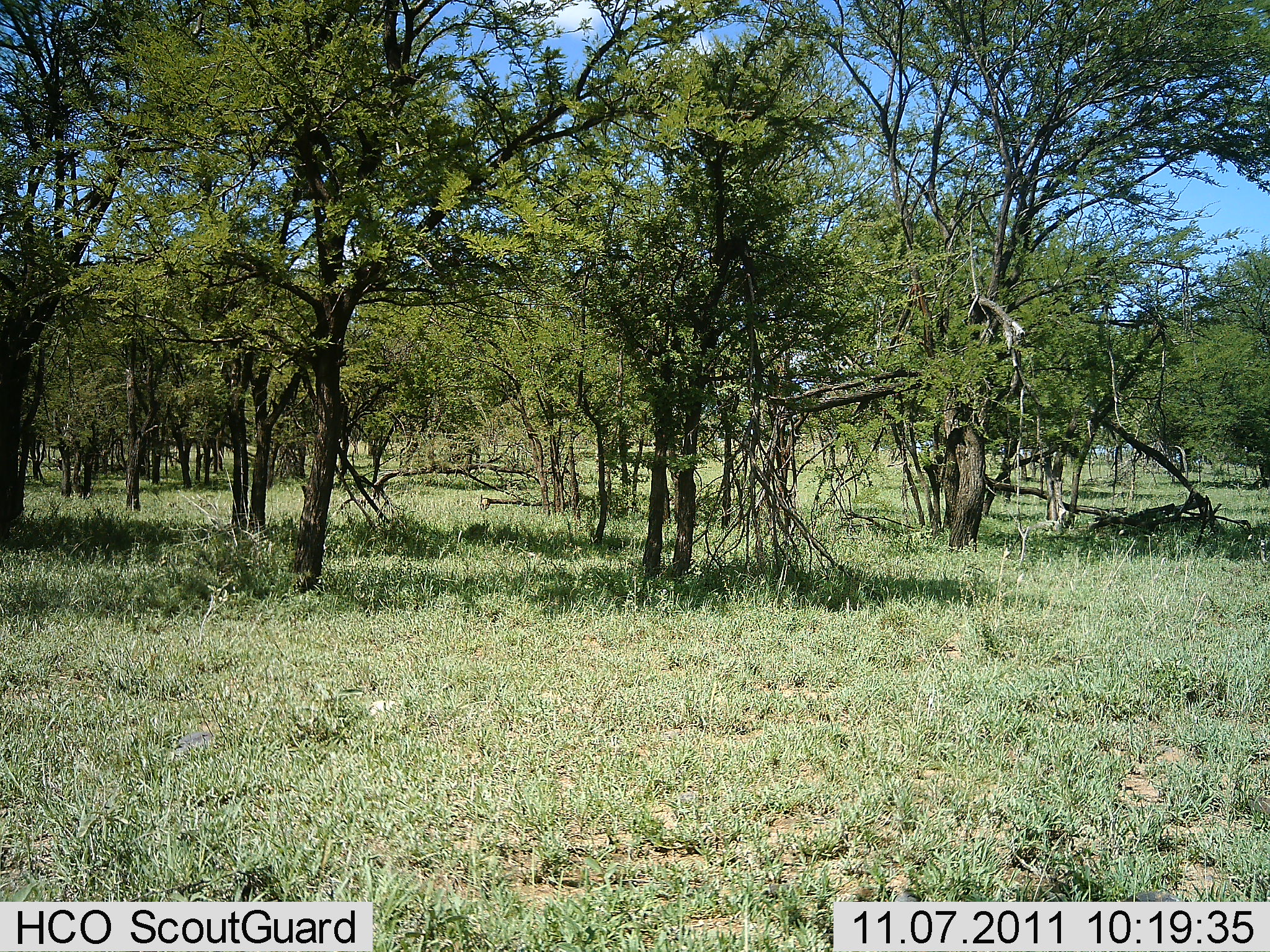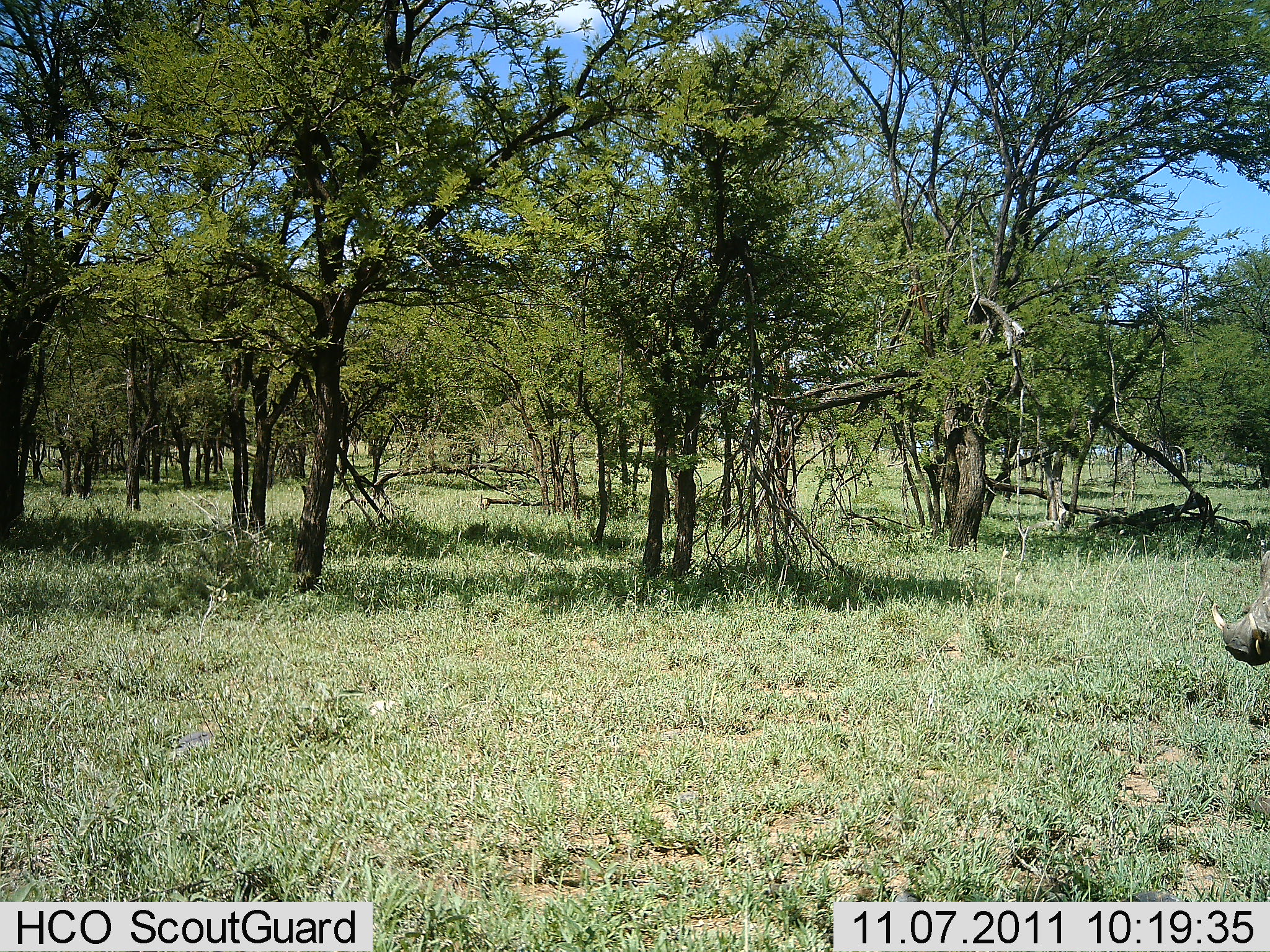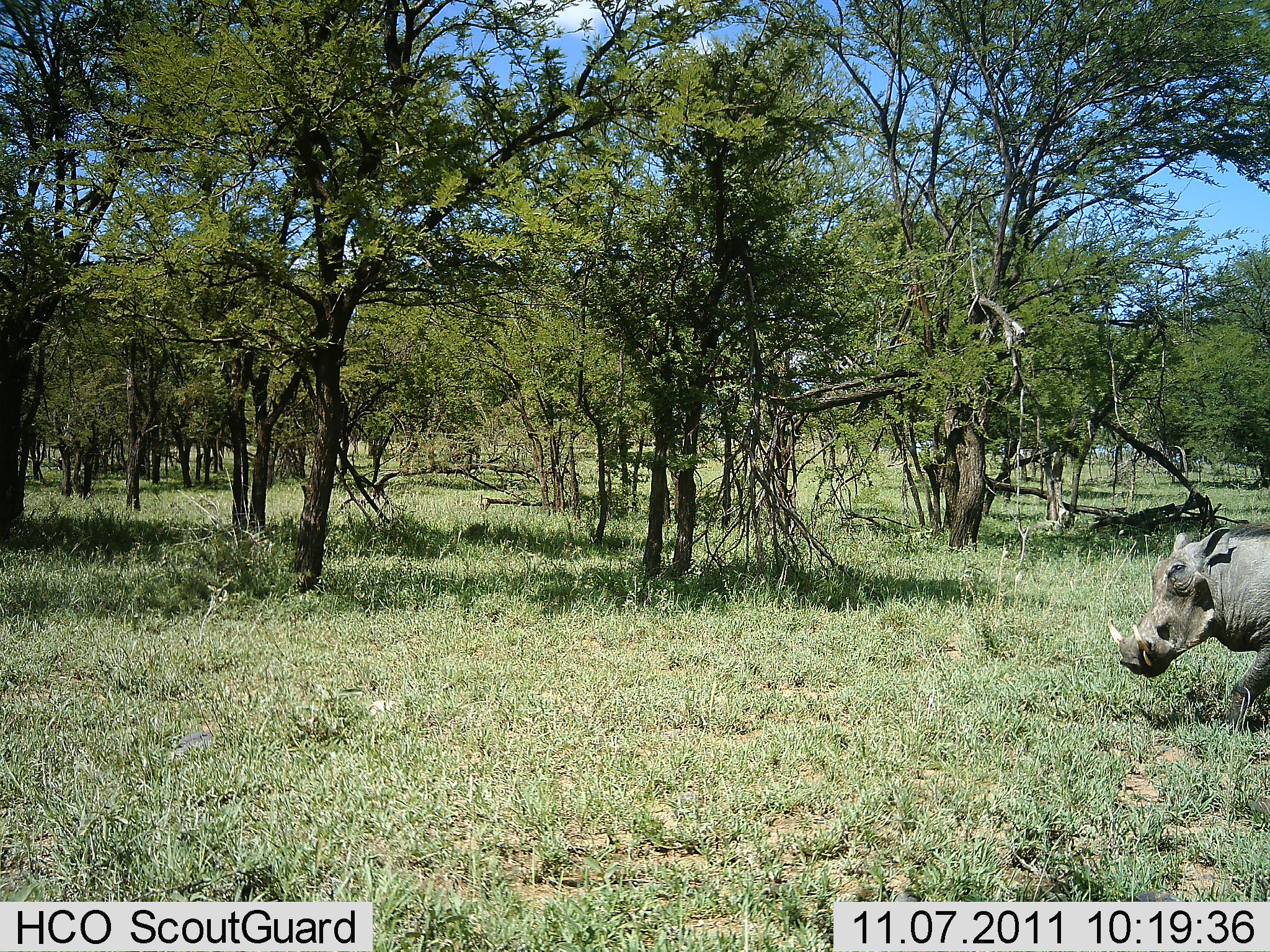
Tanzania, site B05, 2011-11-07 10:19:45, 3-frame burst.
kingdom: Animalia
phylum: Chordata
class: Mammalia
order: Artiodactyla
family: Suidae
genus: Phacochoerus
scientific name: Phacochoerus africanus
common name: warthog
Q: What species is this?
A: Warthog (Phacochoerus africanus).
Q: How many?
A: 1.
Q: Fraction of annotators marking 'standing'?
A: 0%.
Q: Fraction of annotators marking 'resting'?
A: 0%.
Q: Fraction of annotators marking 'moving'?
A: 100%.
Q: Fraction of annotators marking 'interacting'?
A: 0%.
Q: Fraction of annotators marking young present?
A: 0%.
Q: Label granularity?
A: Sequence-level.